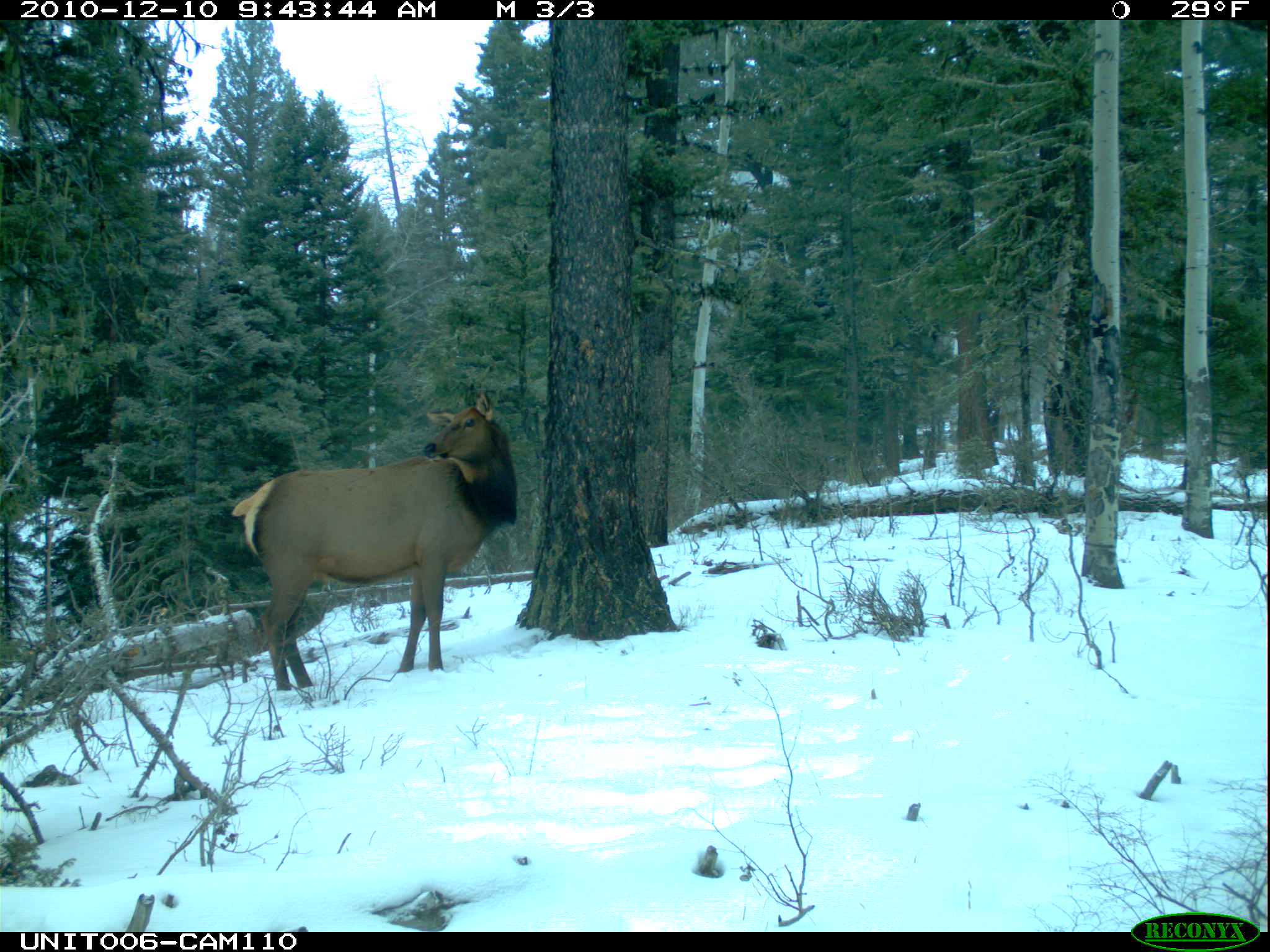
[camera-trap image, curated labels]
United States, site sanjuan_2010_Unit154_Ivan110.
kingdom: Animalia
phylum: Chordata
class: Mammalia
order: Artiodactyla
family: Cervidae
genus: Cervus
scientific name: Cervus elaphus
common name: red deer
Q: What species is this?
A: Cervus elaphus (red deer).